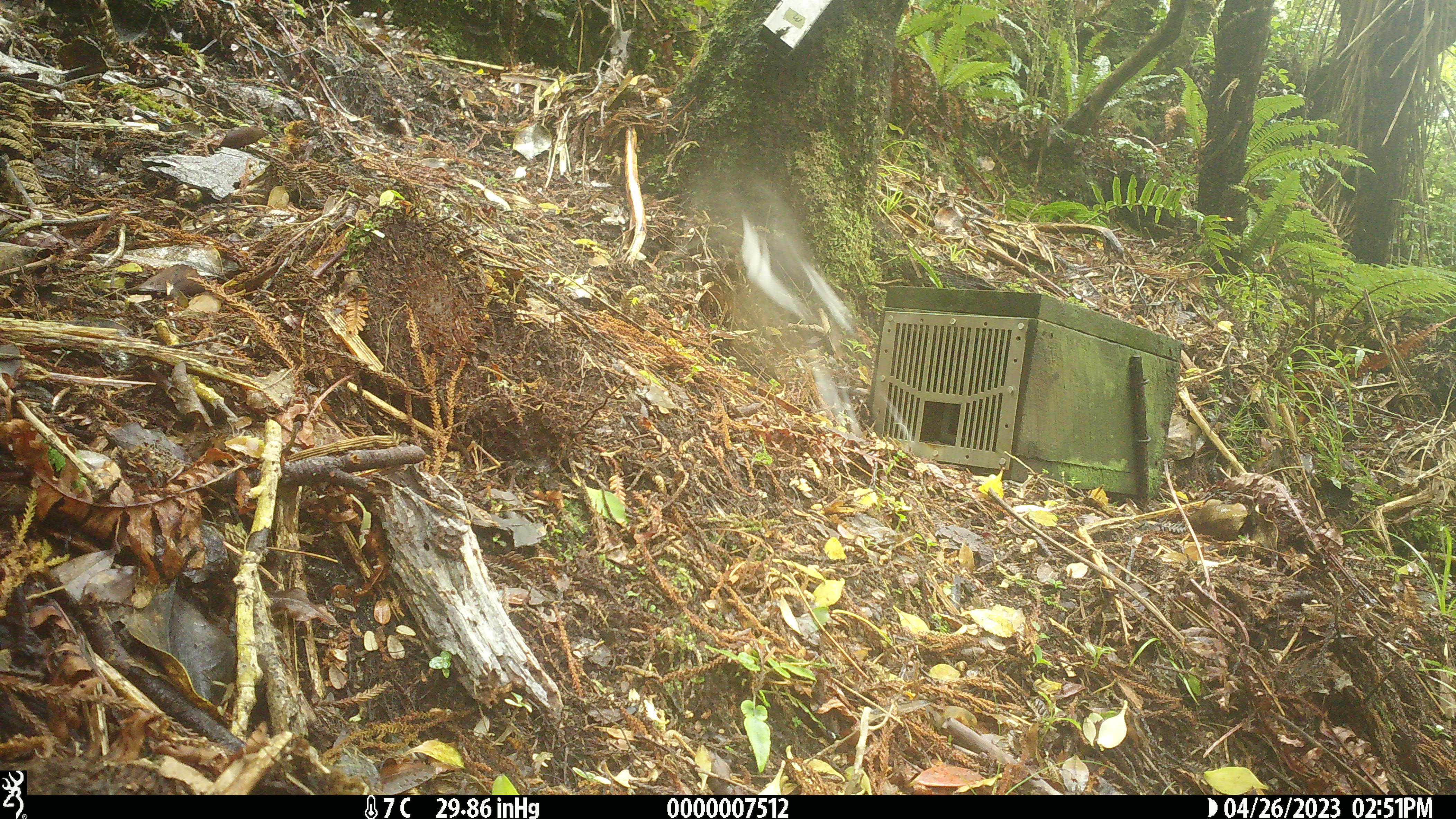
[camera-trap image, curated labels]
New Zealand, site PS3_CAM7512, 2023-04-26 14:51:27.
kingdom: Animalia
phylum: Chordata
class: Aves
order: Passeriformes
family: Petroicidae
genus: Petroica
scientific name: Petroica macrocephala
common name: tomtit